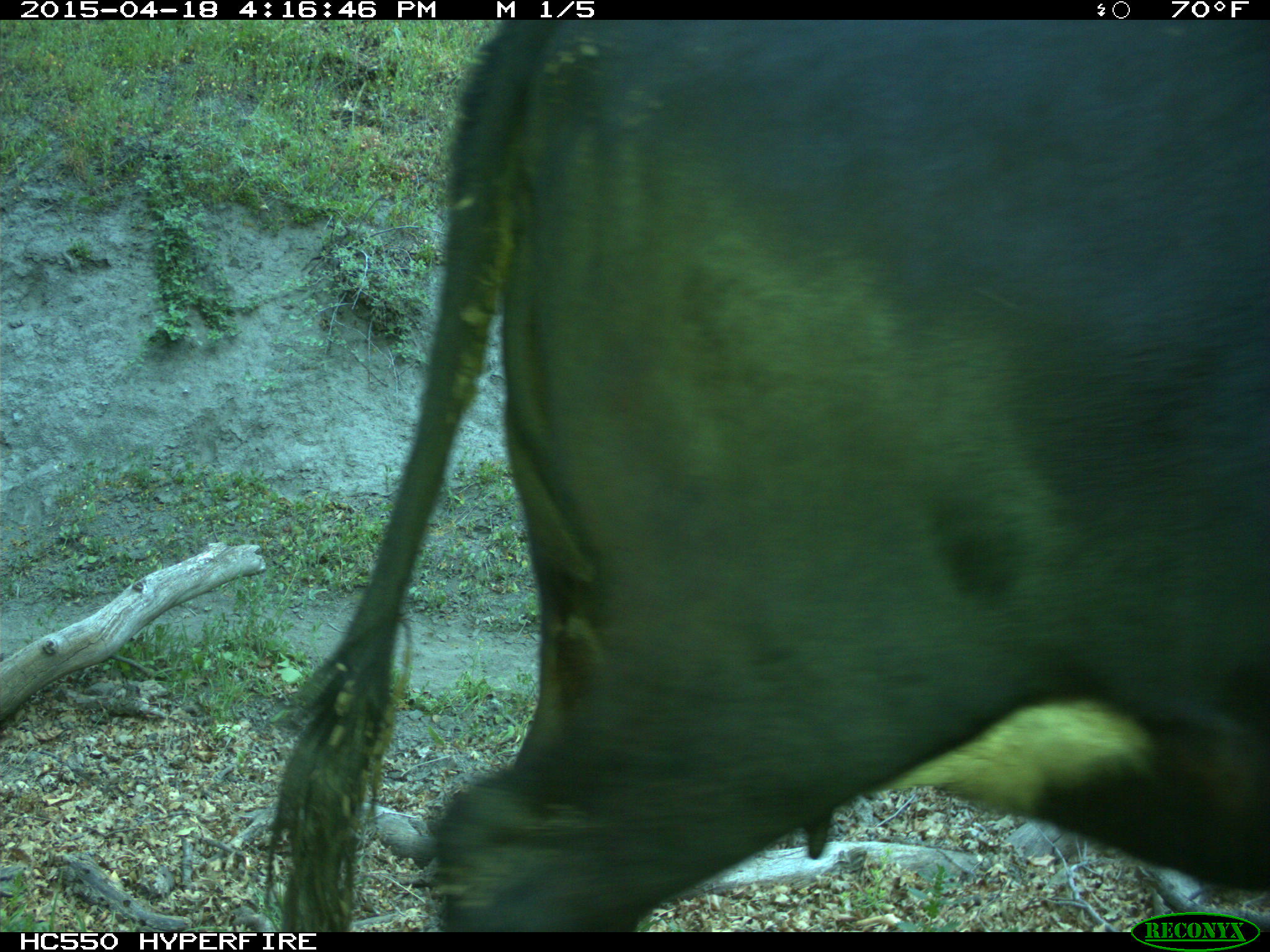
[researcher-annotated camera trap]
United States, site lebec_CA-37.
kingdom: Animalia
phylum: Chordata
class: Mammalia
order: Artiodactyla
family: Bovidae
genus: Bos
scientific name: Bos taurus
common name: domestic cow